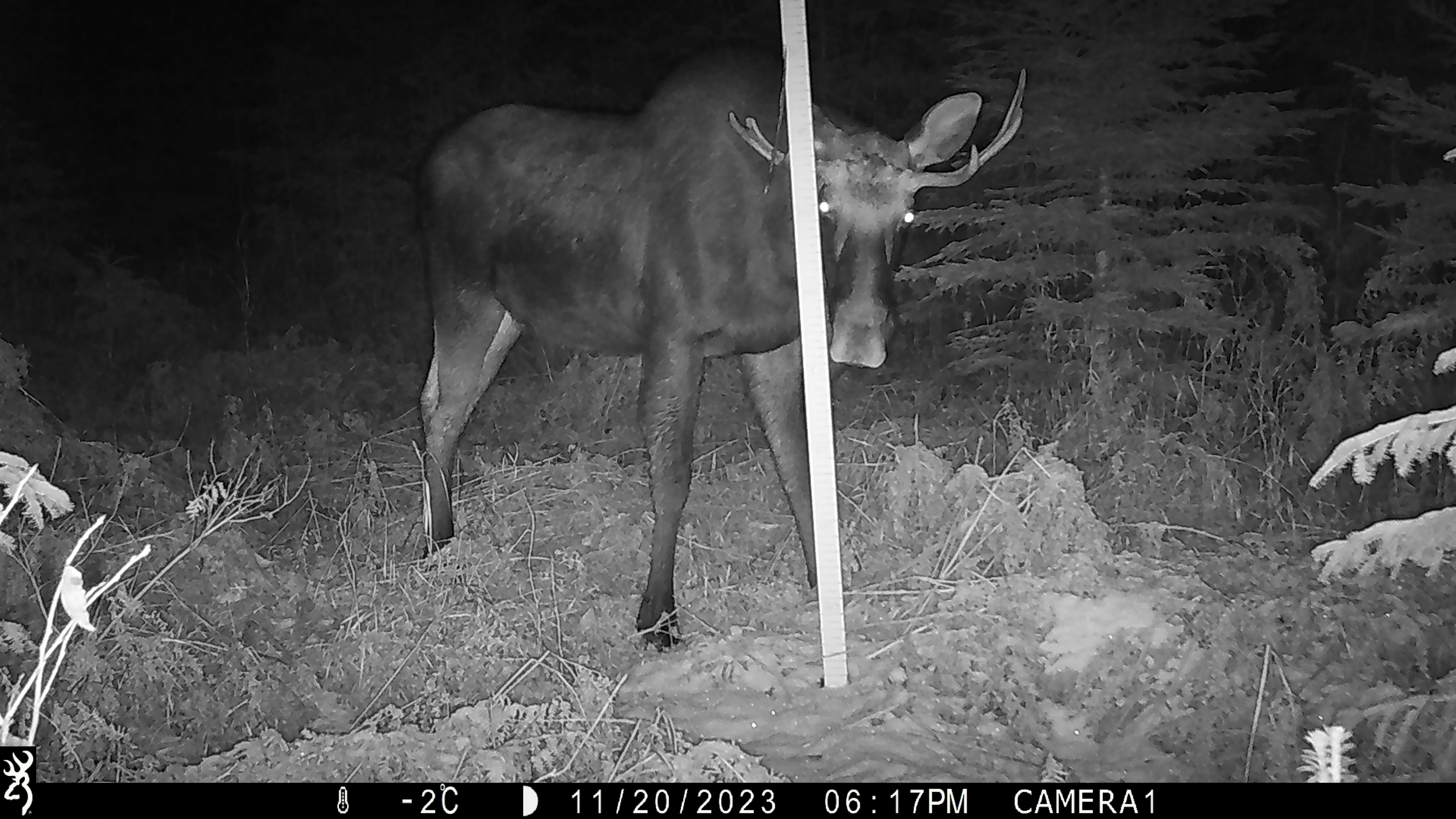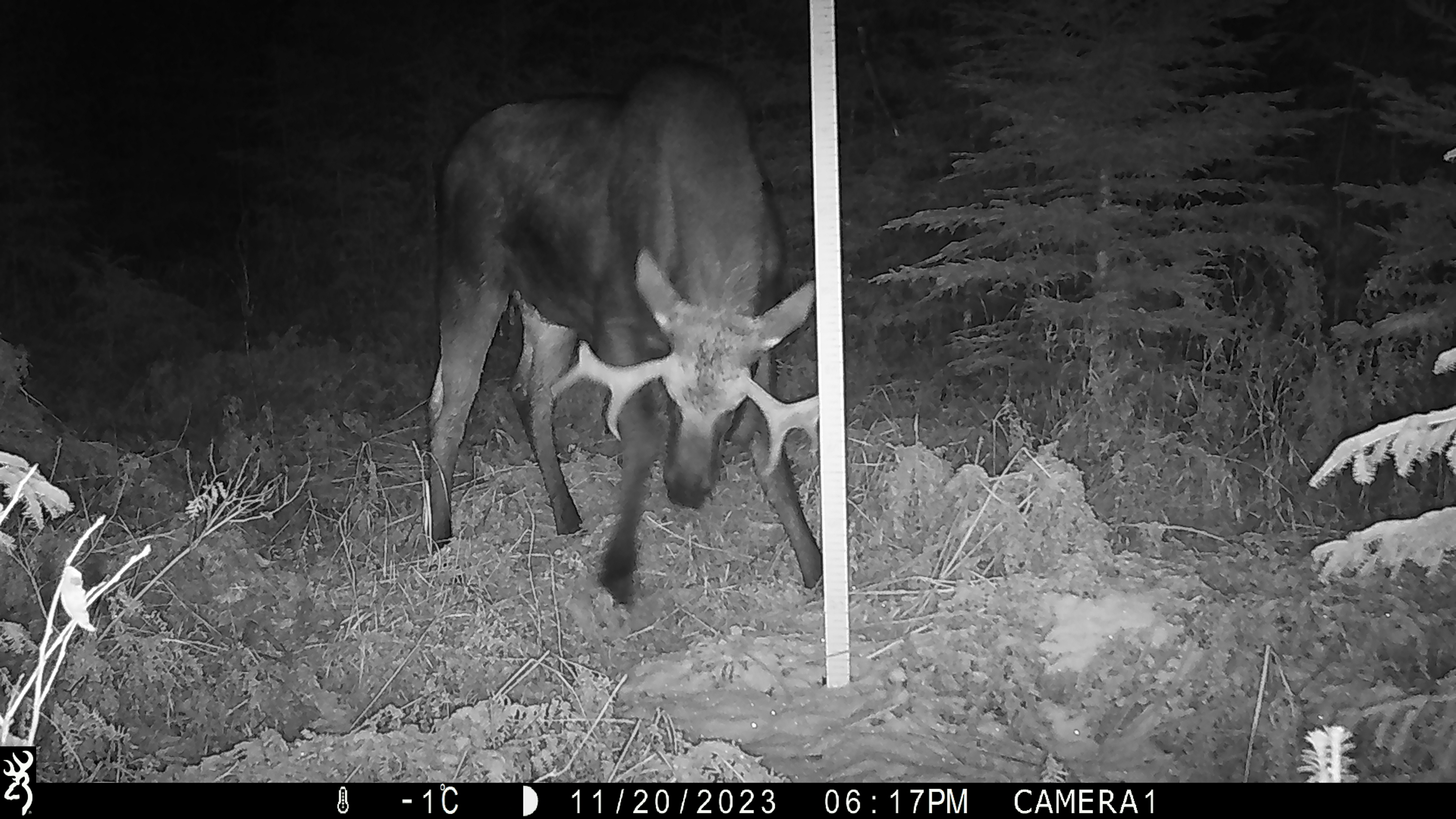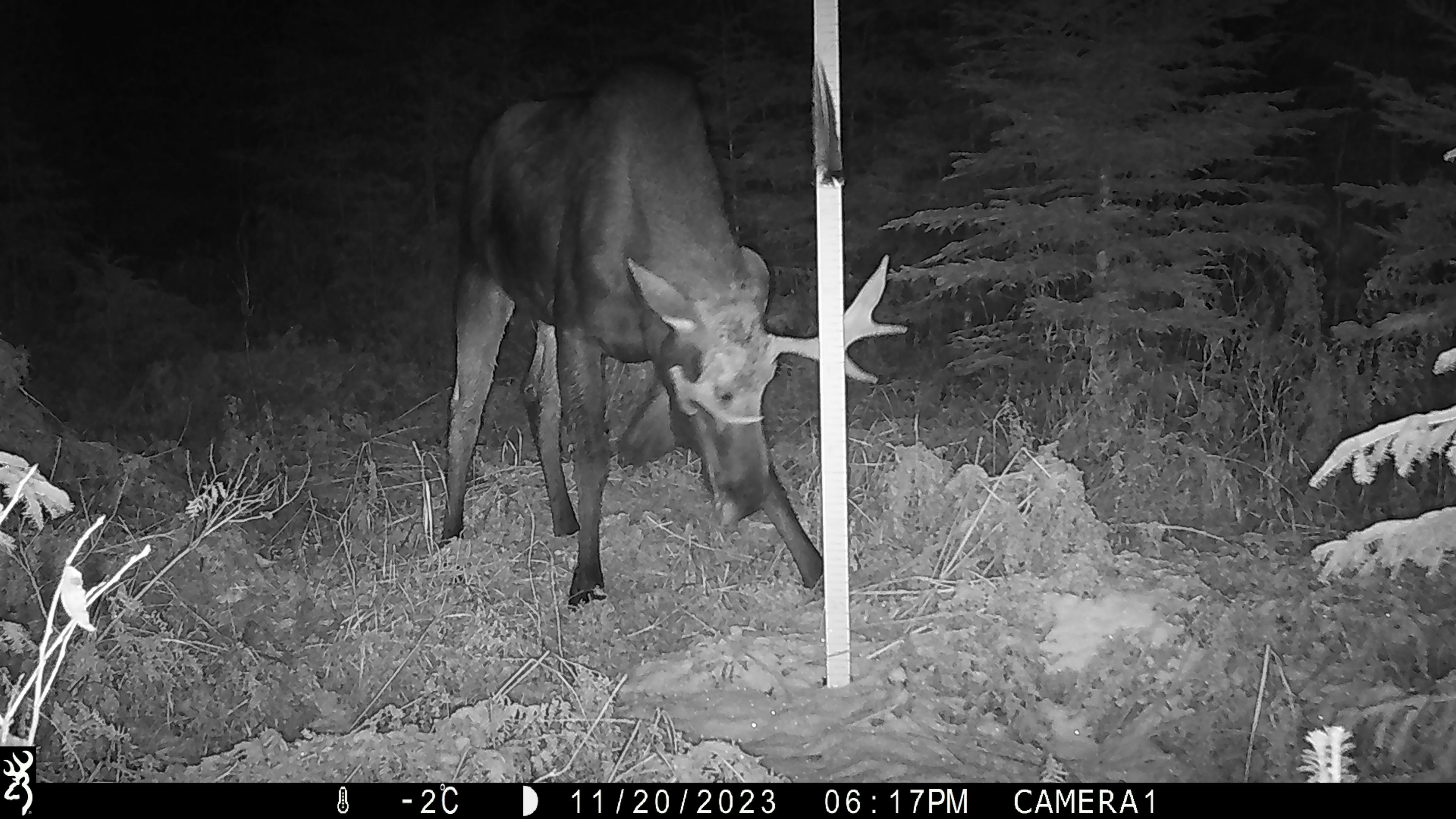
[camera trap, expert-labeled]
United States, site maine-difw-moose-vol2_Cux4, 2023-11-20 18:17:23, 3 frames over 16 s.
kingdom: Animalia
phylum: Chordata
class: Mammalia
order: Artiodactyla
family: Cervidae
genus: Alces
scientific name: Alces alces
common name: moose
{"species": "moose (Alces alces)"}